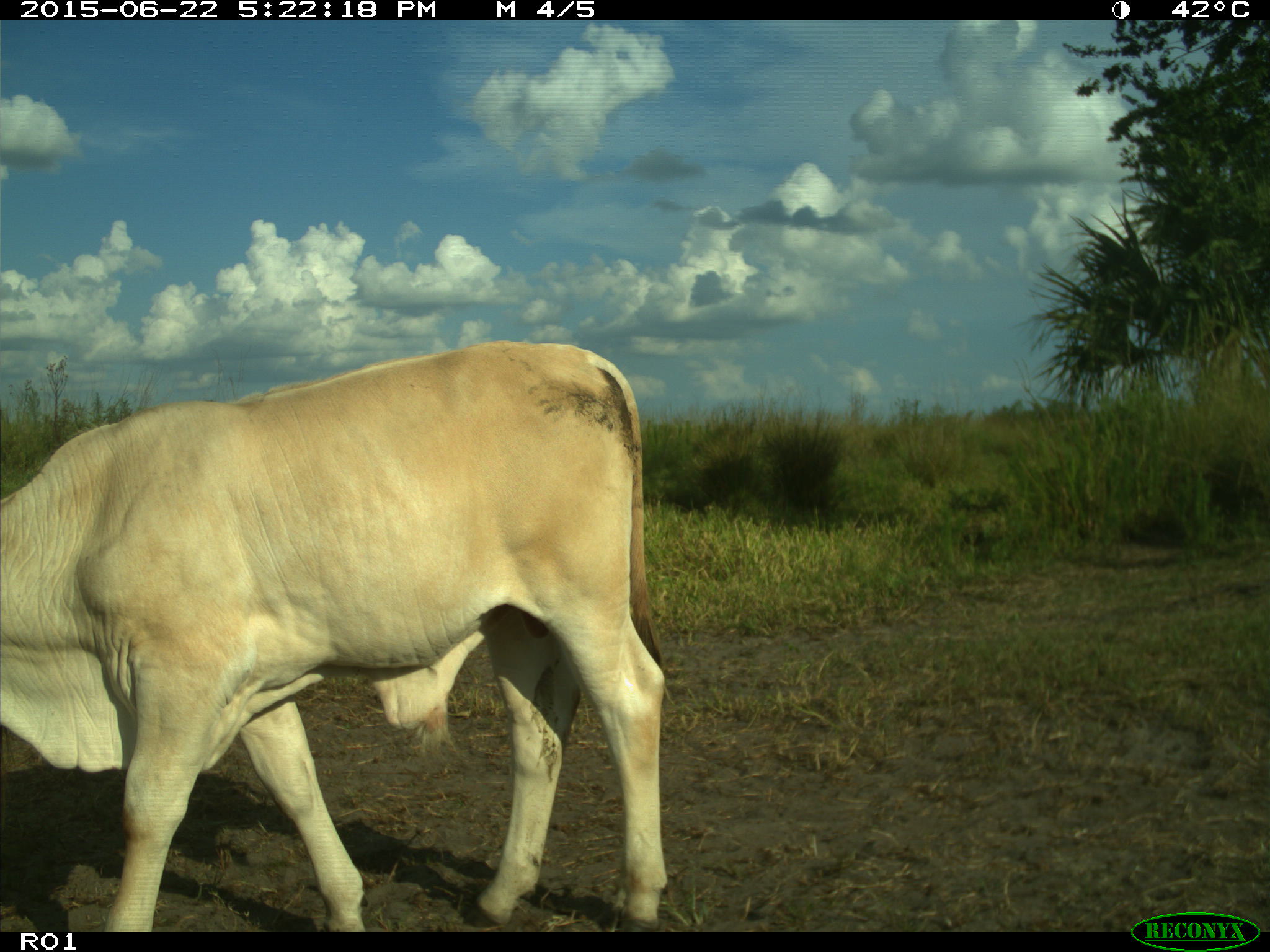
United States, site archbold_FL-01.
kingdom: Animalia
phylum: Chordata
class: Mammalia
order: Artiodactyla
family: Bovidae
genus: Bos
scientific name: Bos taurus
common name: domestic cow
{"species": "Bos taurus (domestic cow)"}